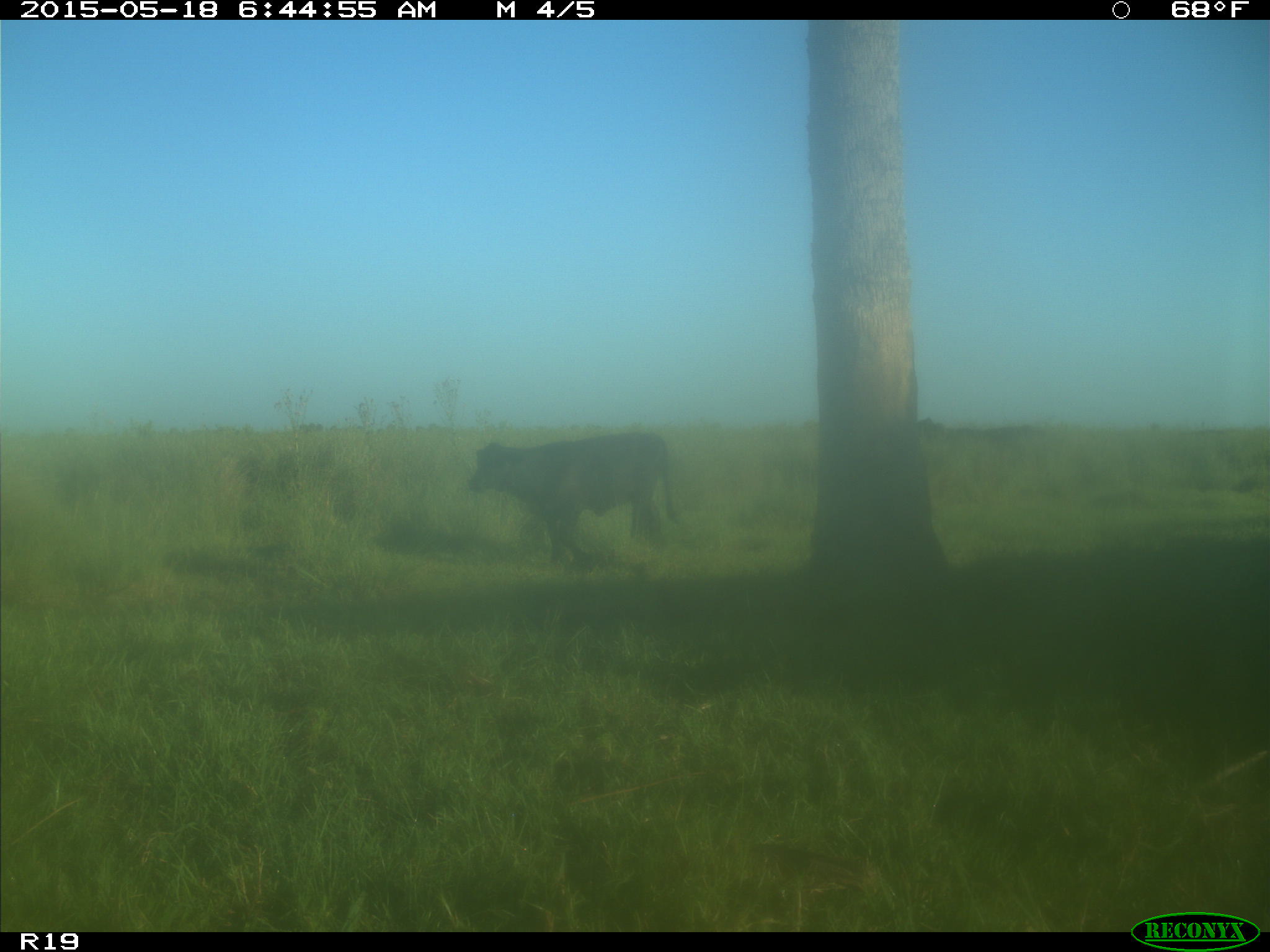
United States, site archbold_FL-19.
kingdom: Animalia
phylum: Chordata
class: Mammalia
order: Artiodactyla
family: Bovidae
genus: Bos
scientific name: Bos taurus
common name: domestic cow